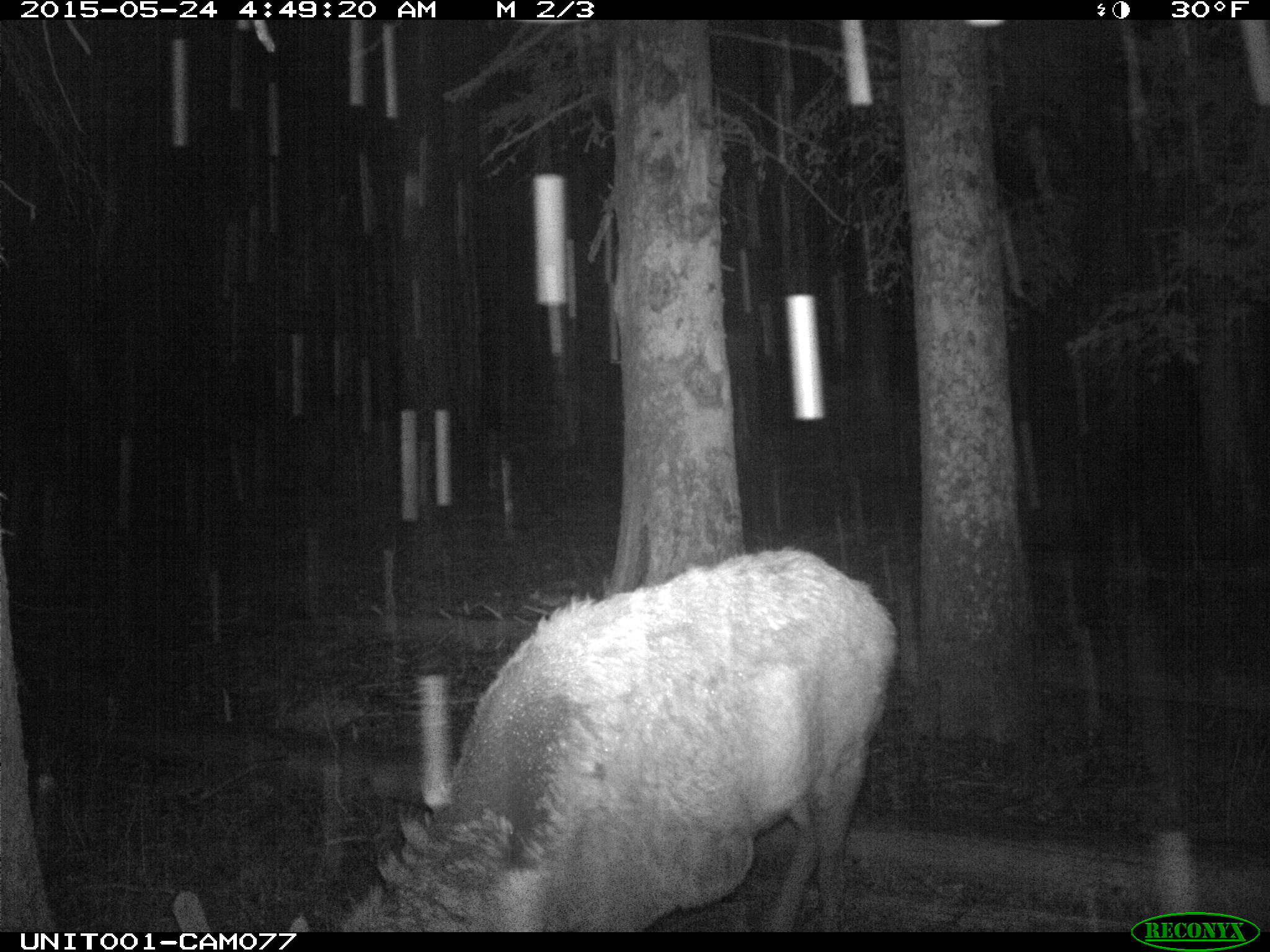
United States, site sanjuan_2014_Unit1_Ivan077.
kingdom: Animalia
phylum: Chordata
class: Mammalia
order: Artiodactyla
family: Cervidae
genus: Cervus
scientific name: Cervus elaphus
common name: red deer